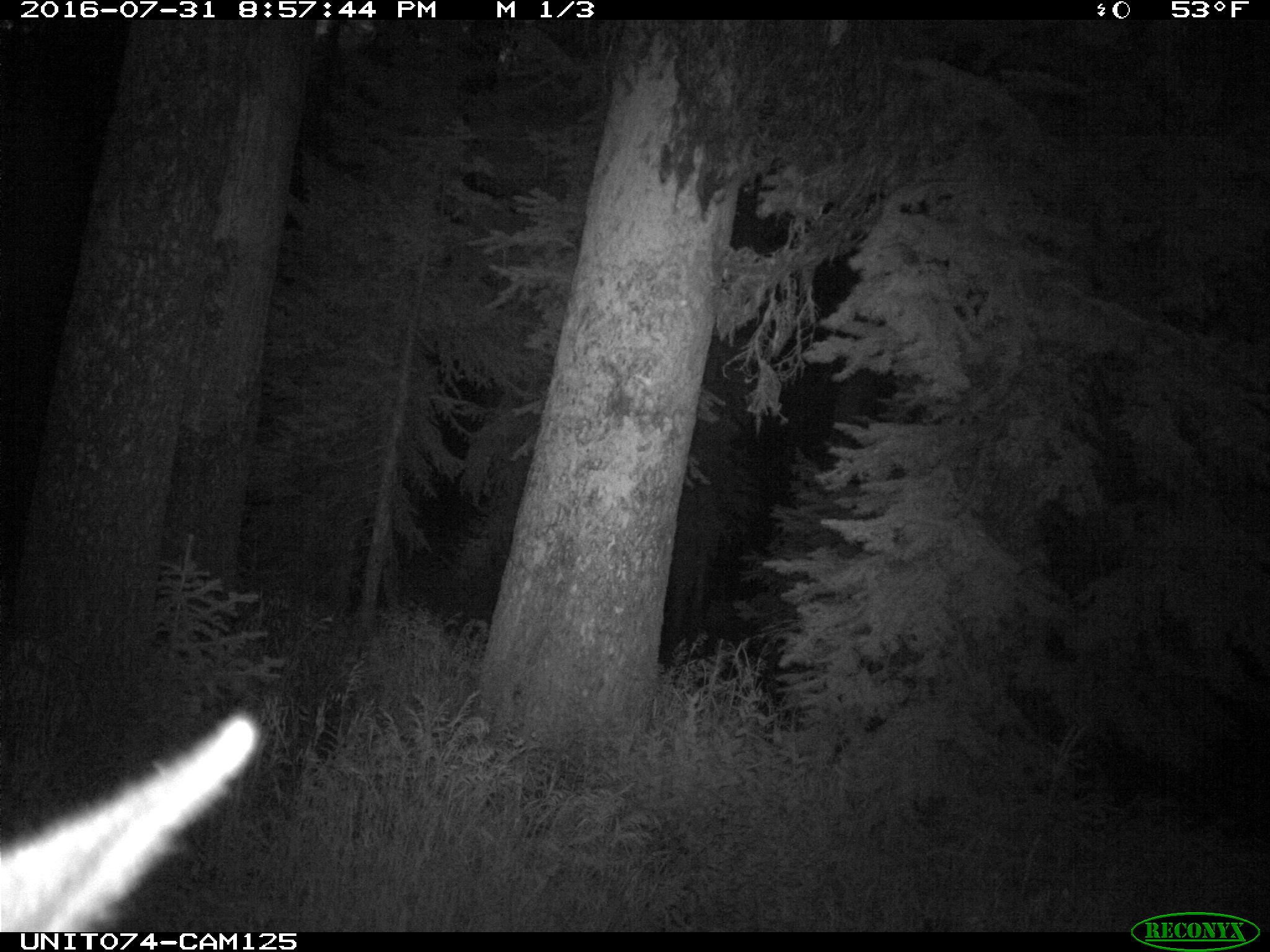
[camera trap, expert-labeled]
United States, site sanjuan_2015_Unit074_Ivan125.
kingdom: Animalia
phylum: Chordata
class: Mammalia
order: Artiodactyla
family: Cervidae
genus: Cervus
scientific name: Cervus elaphus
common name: red deer